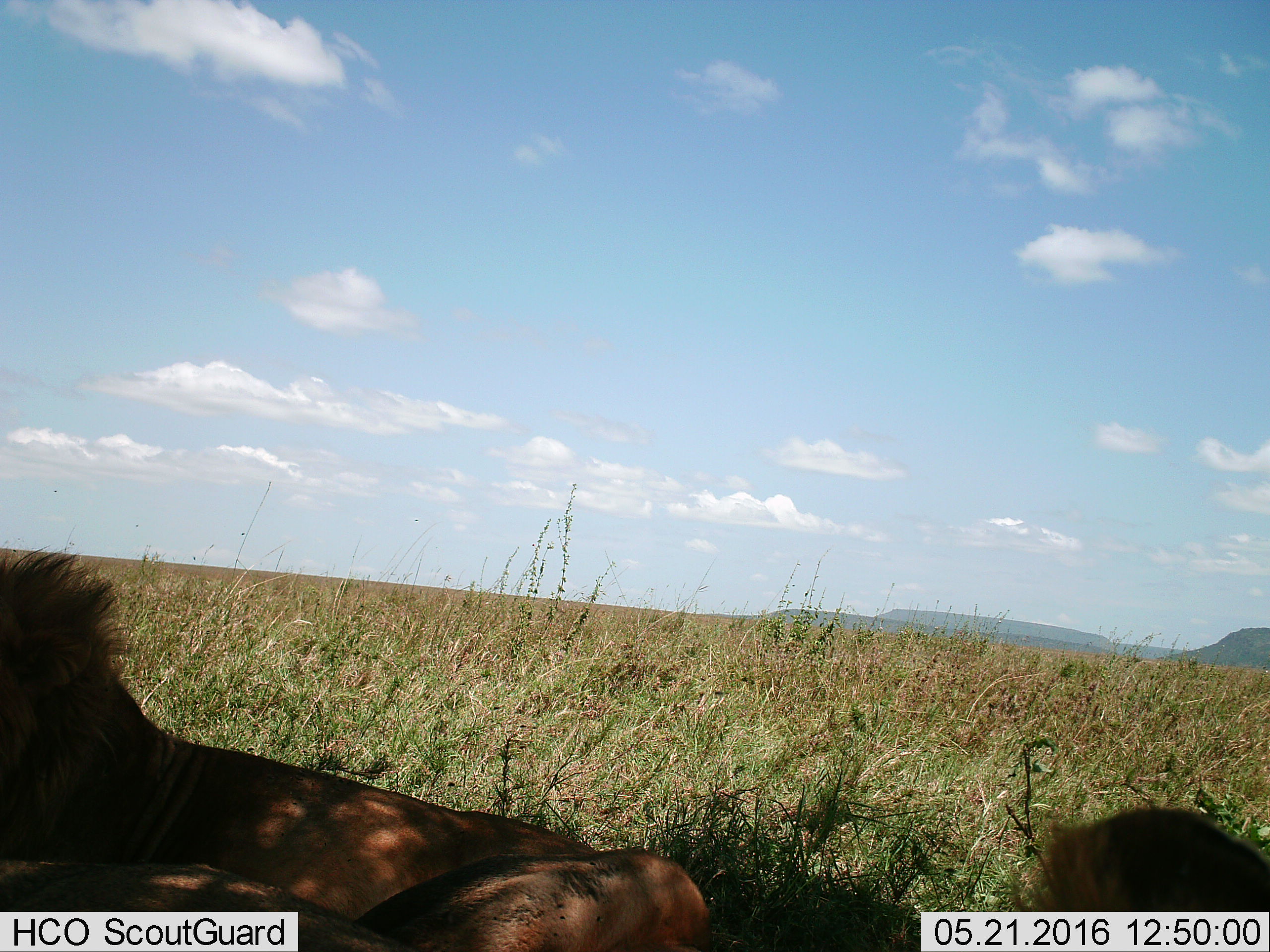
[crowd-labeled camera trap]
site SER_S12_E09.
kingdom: Animalia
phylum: Chordata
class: Mammalia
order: Carnivora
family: Felidae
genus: Panthera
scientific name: Panthera leo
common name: lion male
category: lionmale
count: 2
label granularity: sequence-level